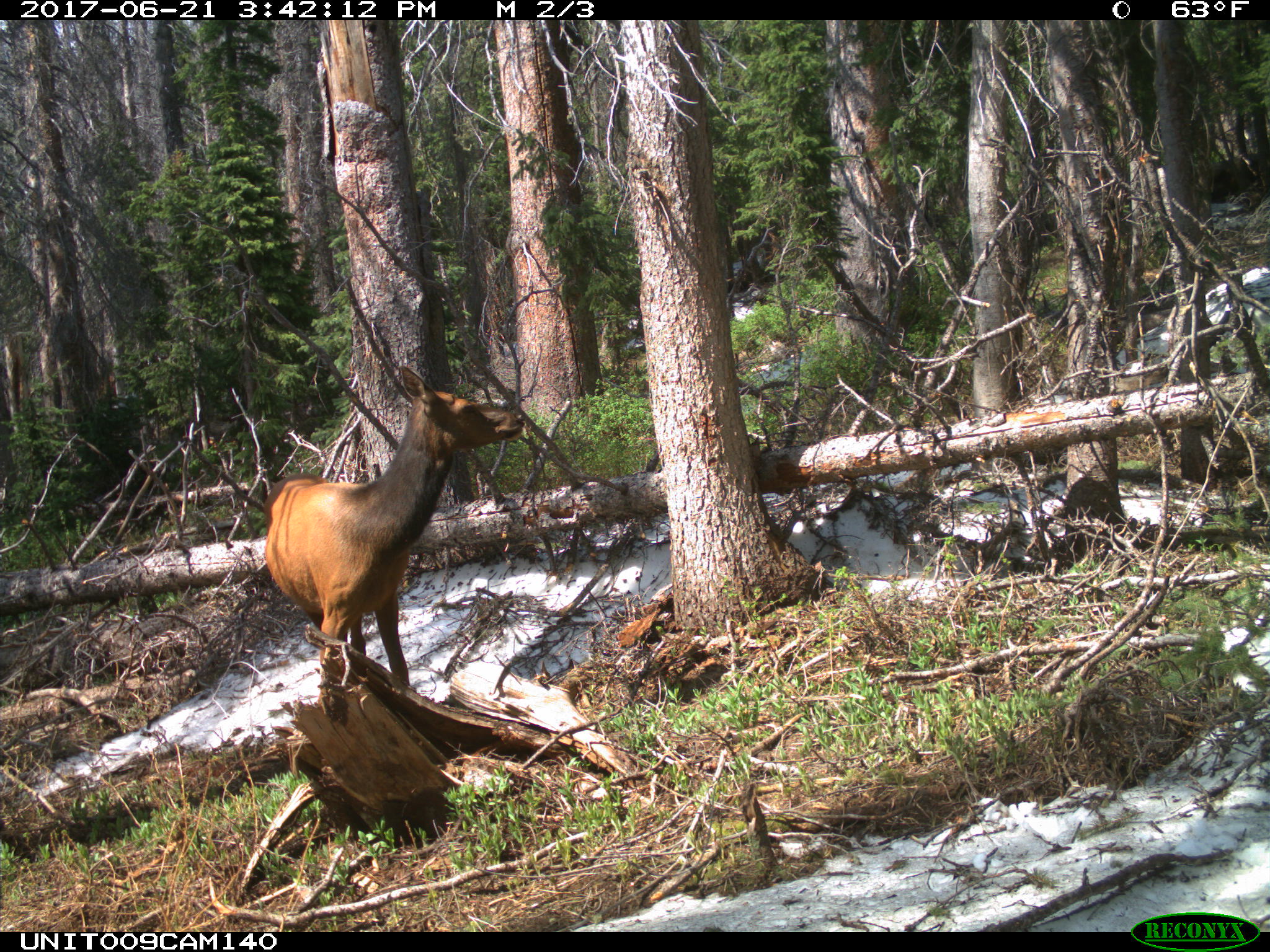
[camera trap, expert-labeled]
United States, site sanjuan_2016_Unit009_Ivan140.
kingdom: Animalia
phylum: Chordata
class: Mammalia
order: Artiodactyla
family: Cervidae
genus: Cervus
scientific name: Cervus elaphus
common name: red deer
Cervus elaphus (red deer).